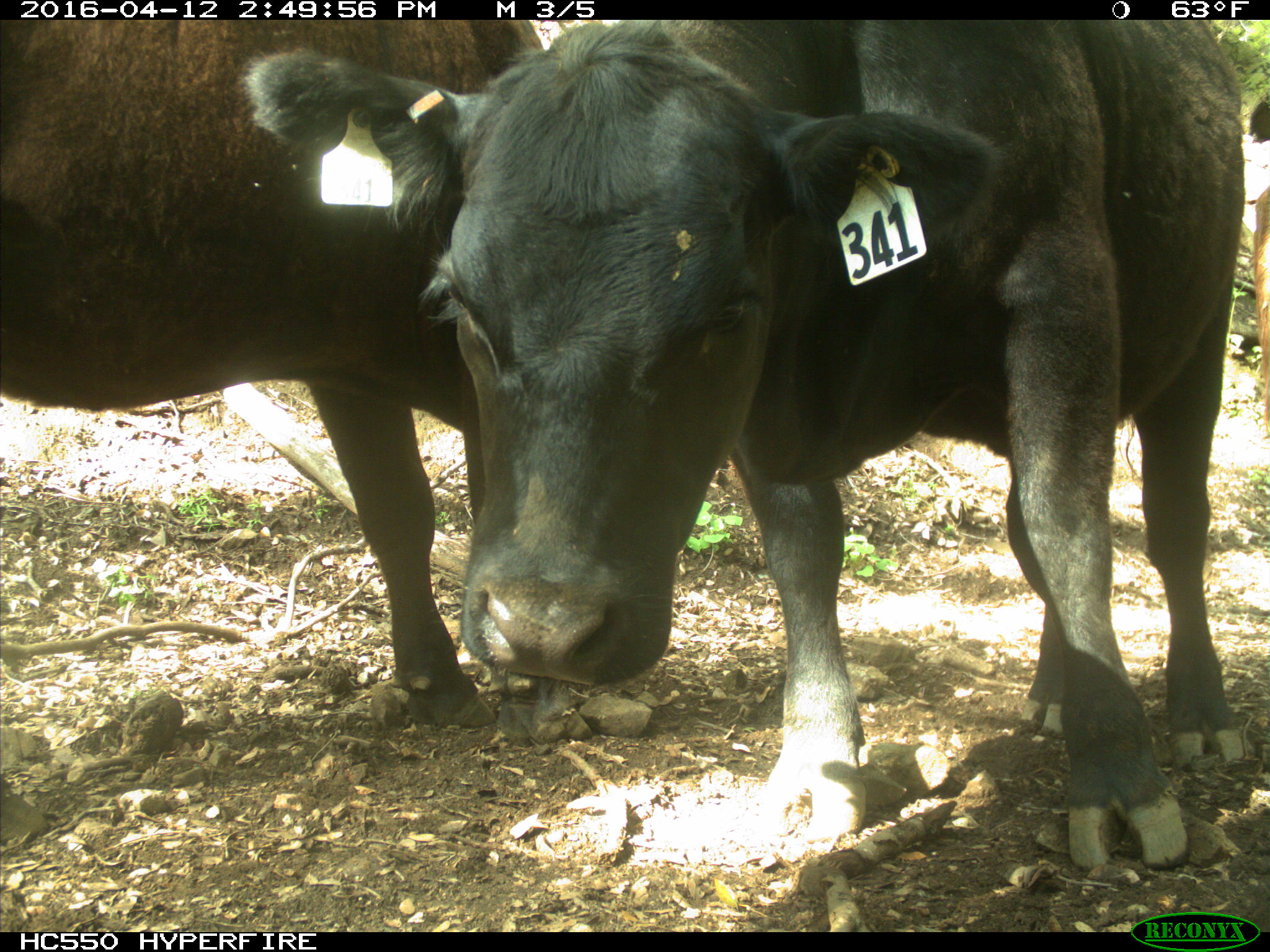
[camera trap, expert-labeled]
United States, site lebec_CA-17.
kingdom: Animalia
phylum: Chordata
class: Mammalia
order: Artiodactyla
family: Bovidae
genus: Bos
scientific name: Bos taurus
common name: domestic cow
Bos taurus (domestic cow).